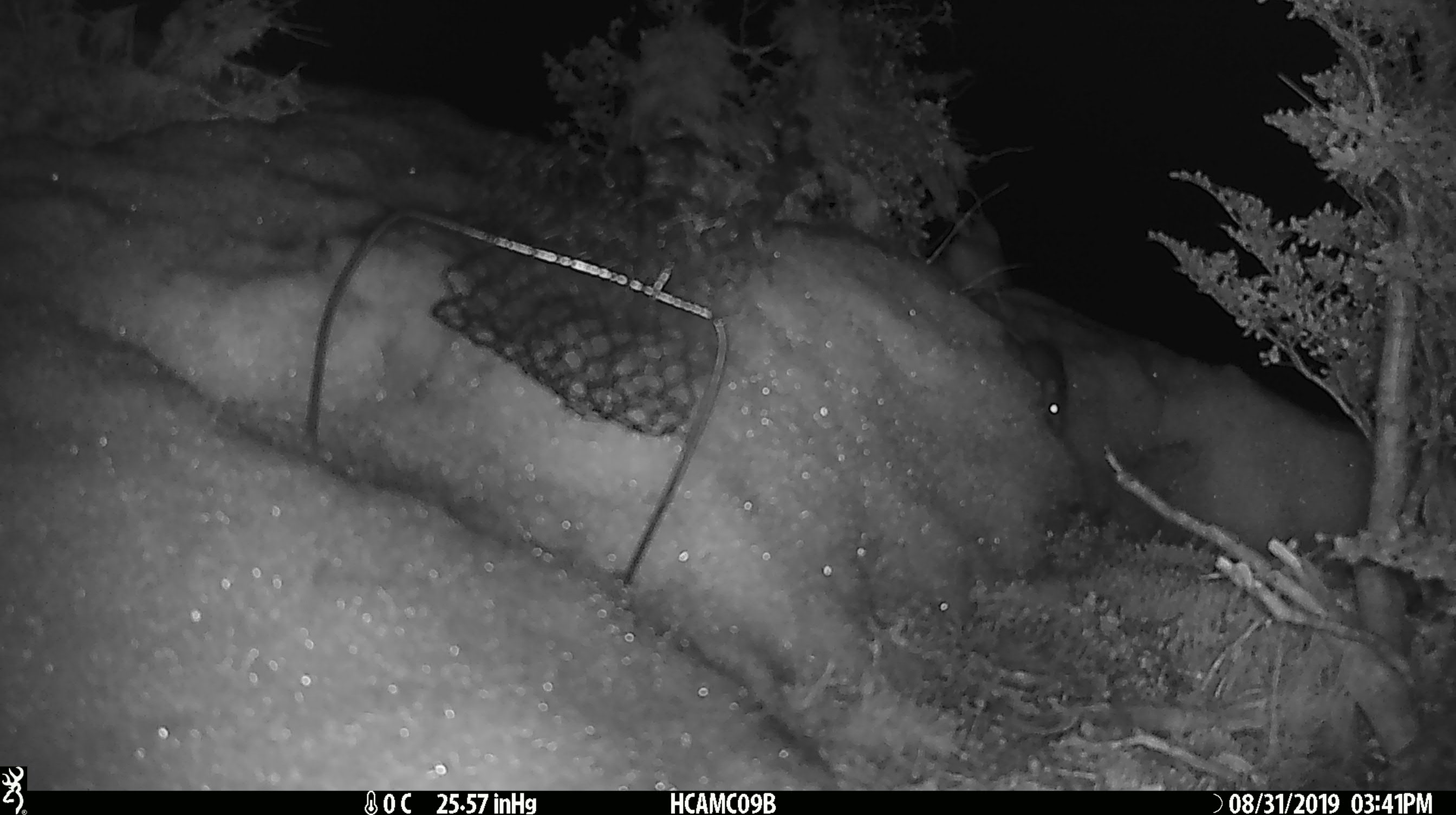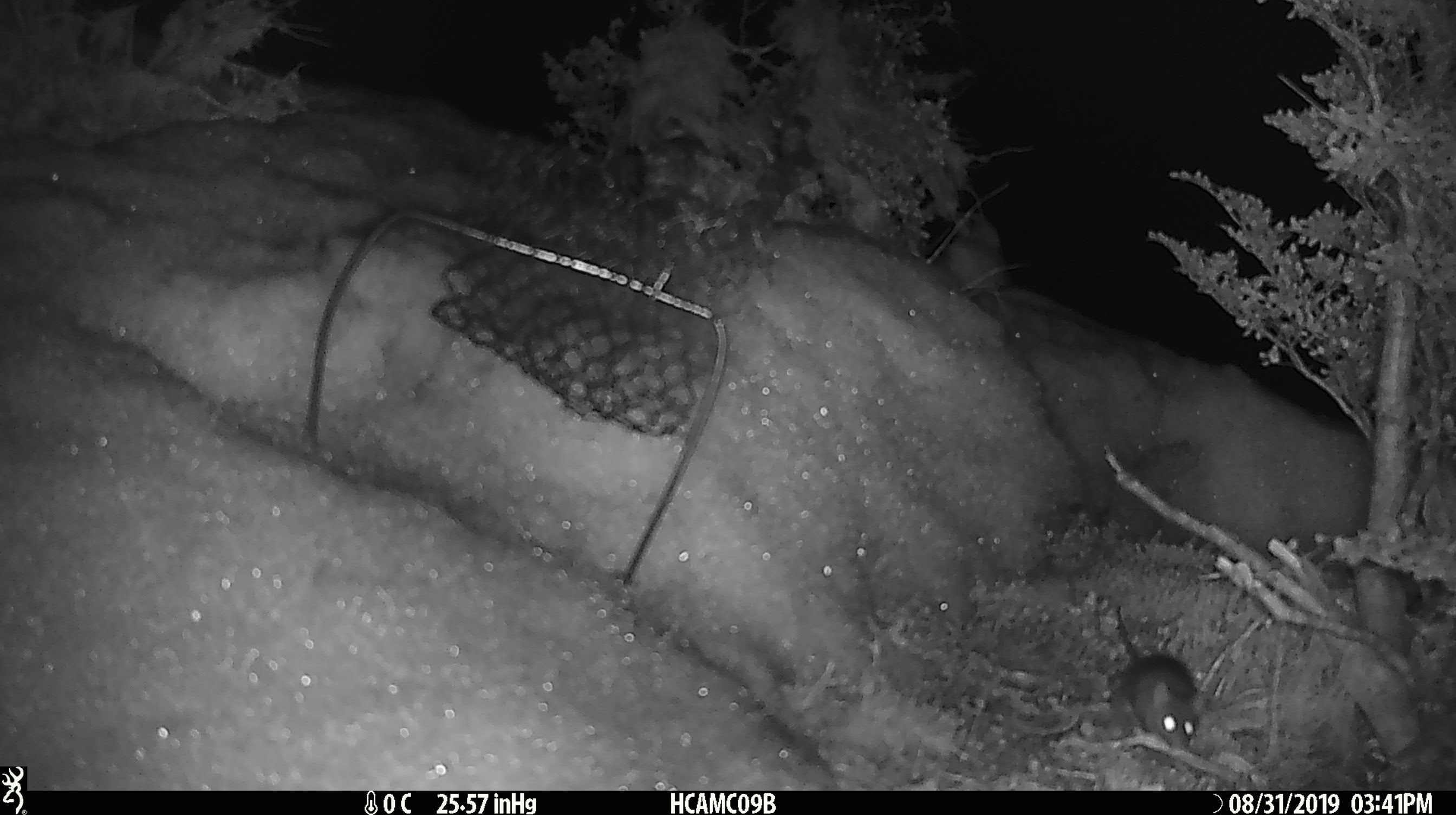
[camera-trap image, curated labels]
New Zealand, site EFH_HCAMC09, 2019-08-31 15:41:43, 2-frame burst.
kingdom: Animalia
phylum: Chordata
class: Mammalia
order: Rodentia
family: Muridae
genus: Mus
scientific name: Mus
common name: mouse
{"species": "mouse (Mus)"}